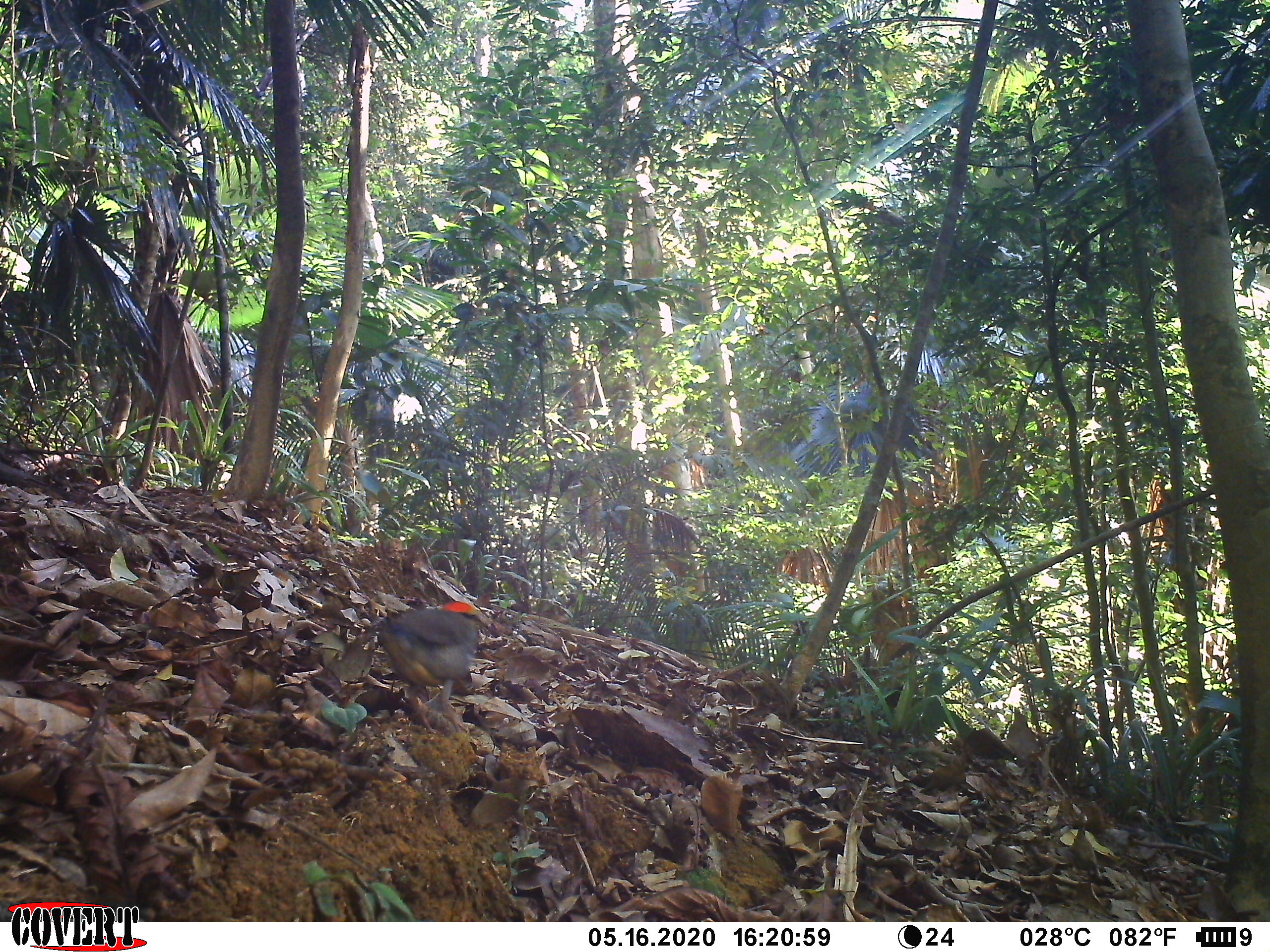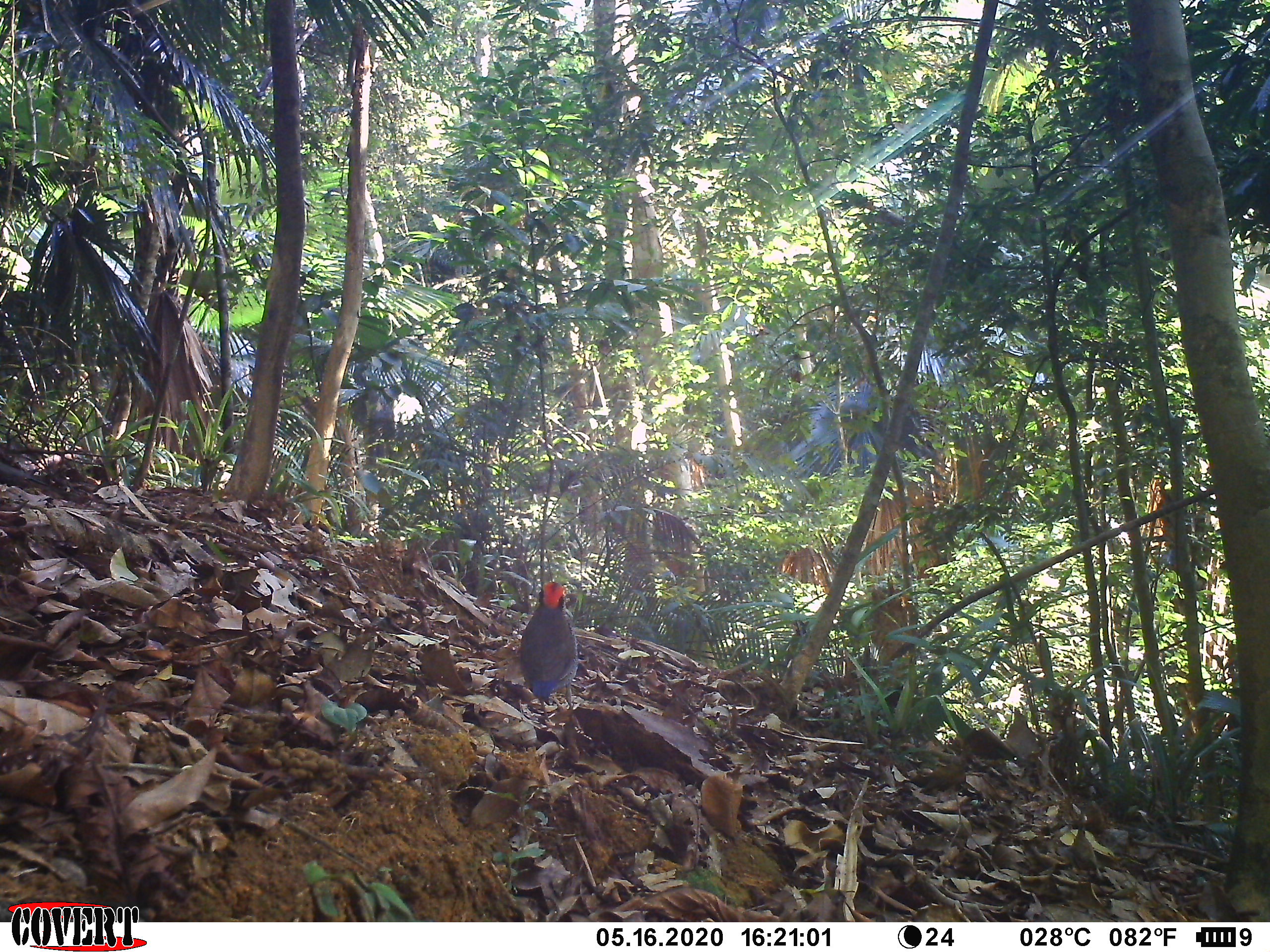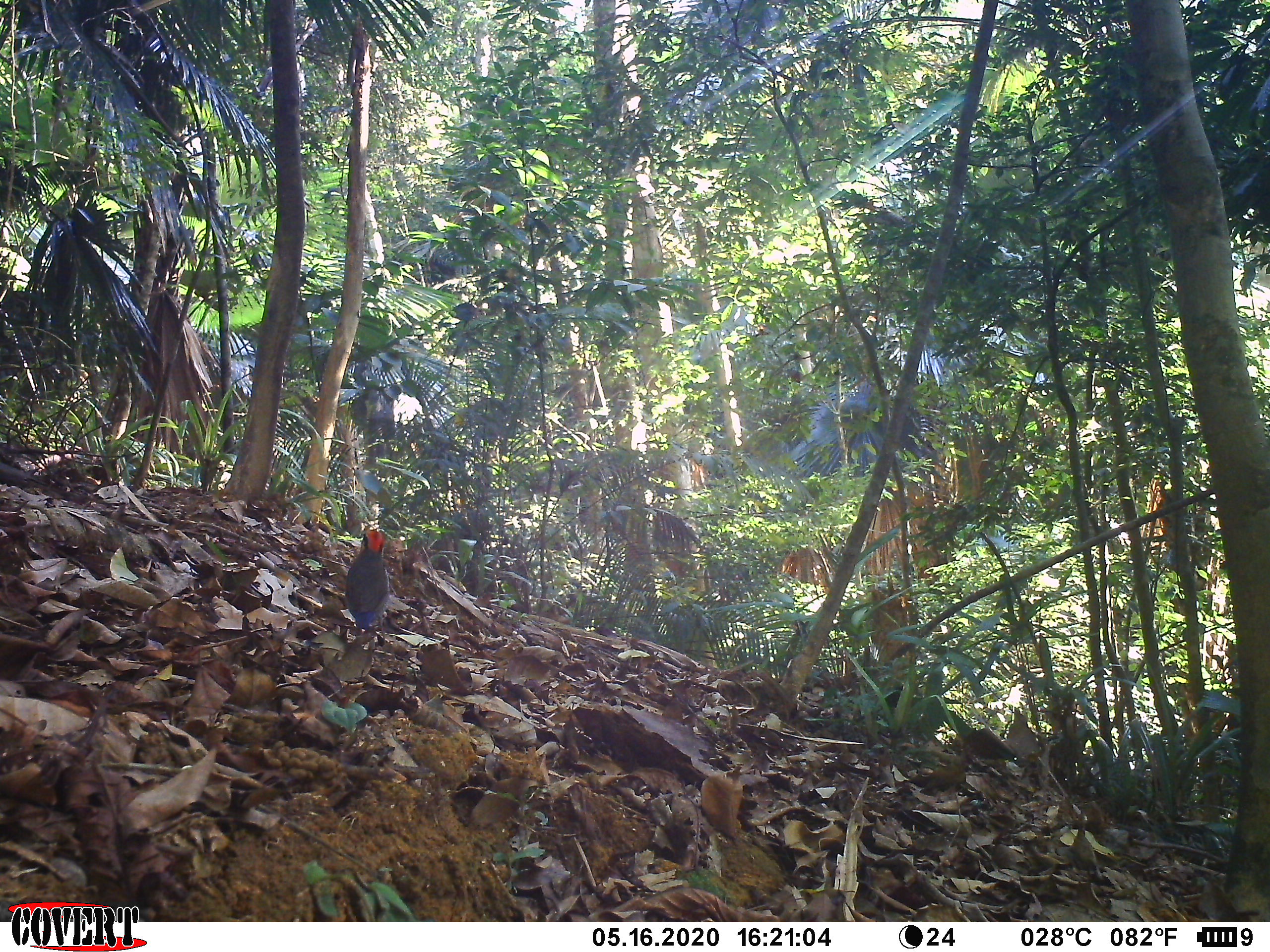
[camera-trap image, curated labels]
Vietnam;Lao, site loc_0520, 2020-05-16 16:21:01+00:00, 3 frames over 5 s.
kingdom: Animalia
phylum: Chordata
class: Aves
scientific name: Aves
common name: bird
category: unidentified bird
Unidentified bird (bird) (Aves). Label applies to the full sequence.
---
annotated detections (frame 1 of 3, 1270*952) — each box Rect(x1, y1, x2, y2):
unidentified bird: Rect(360, 598, 493, 735)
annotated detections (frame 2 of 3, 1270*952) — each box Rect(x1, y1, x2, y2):
unidentified bird: Rect(519, 580, 579, 716)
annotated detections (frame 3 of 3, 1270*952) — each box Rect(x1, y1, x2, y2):
unidentified bird: Rect(345, 526, 390, 635)